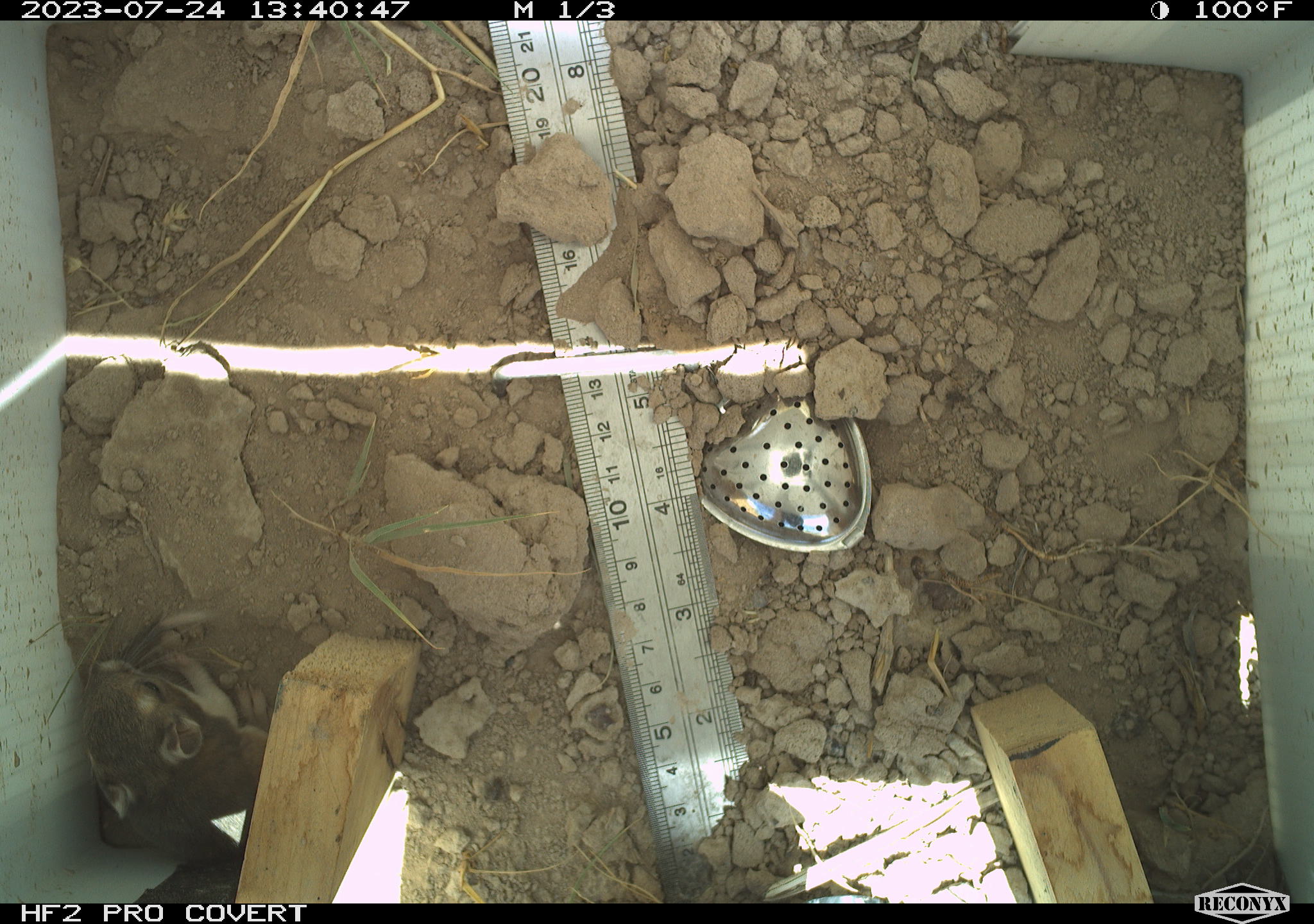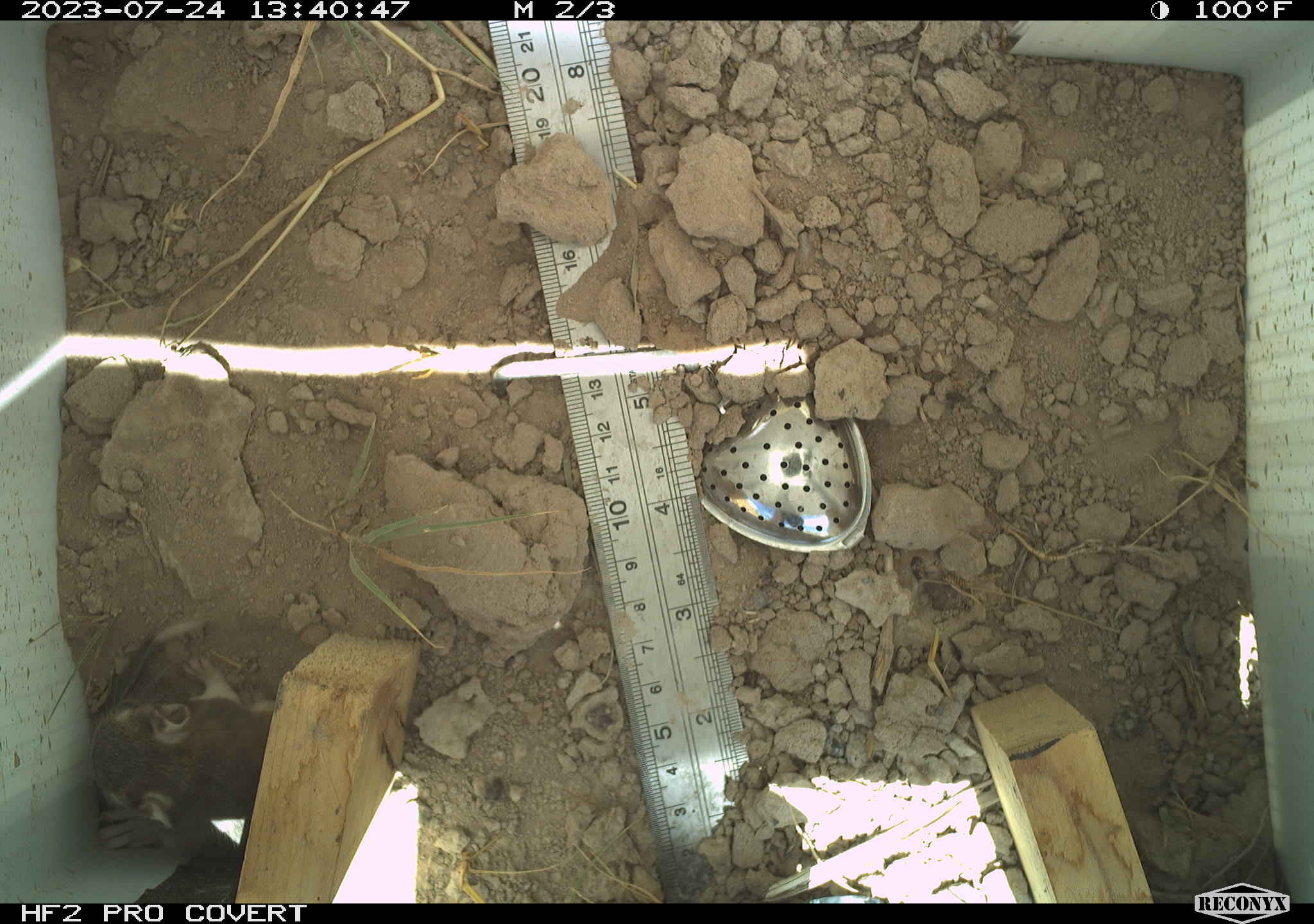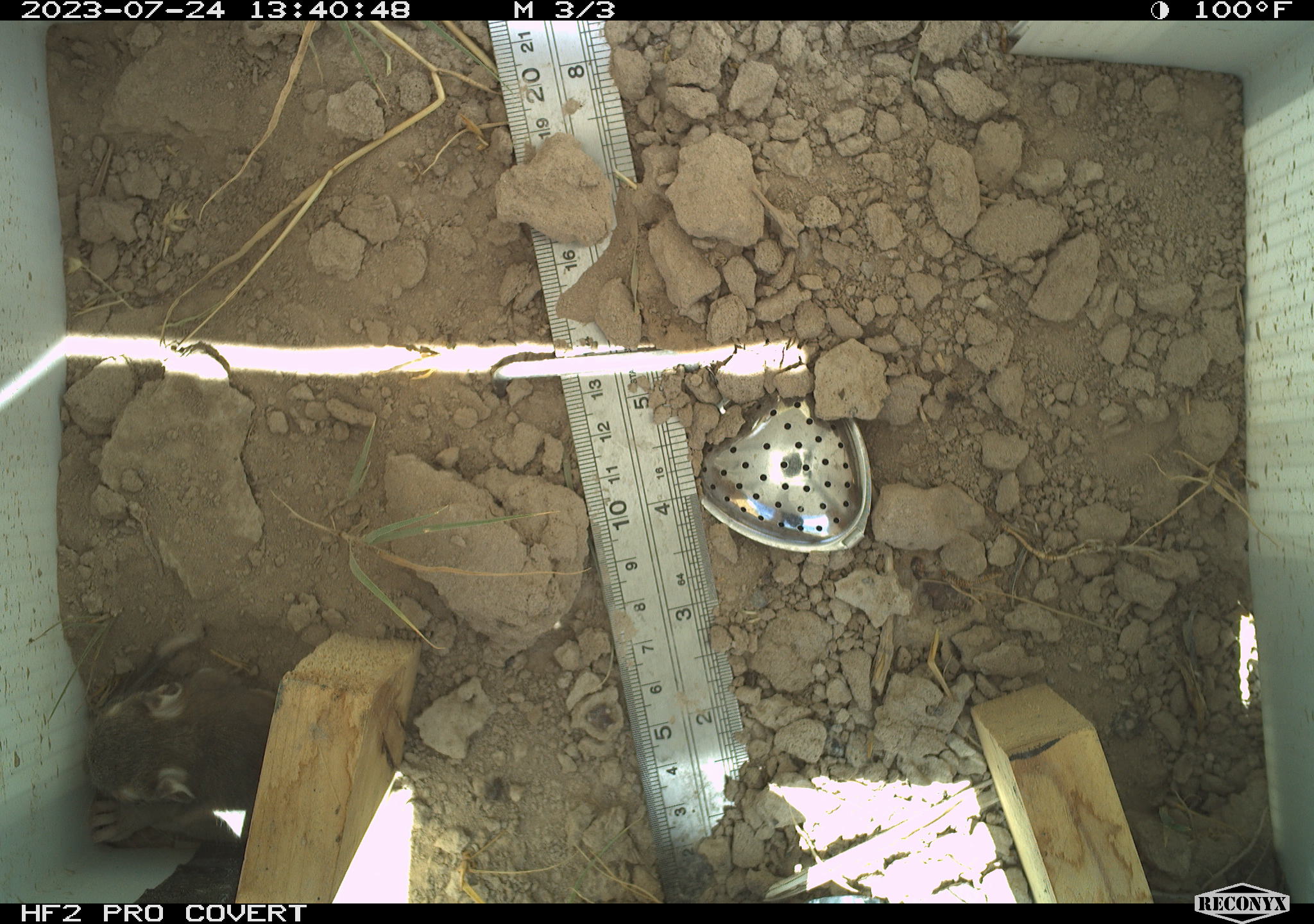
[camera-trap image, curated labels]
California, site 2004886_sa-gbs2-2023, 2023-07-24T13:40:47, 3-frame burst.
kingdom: Animalia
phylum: Chordata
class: Mammalia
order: Rodentia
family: Heteromyidae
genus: Dipodomys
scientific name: Dipodomys ordii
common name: ord's kangaroo rat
Ord's kangaroo rat (Dipodomys ordii).